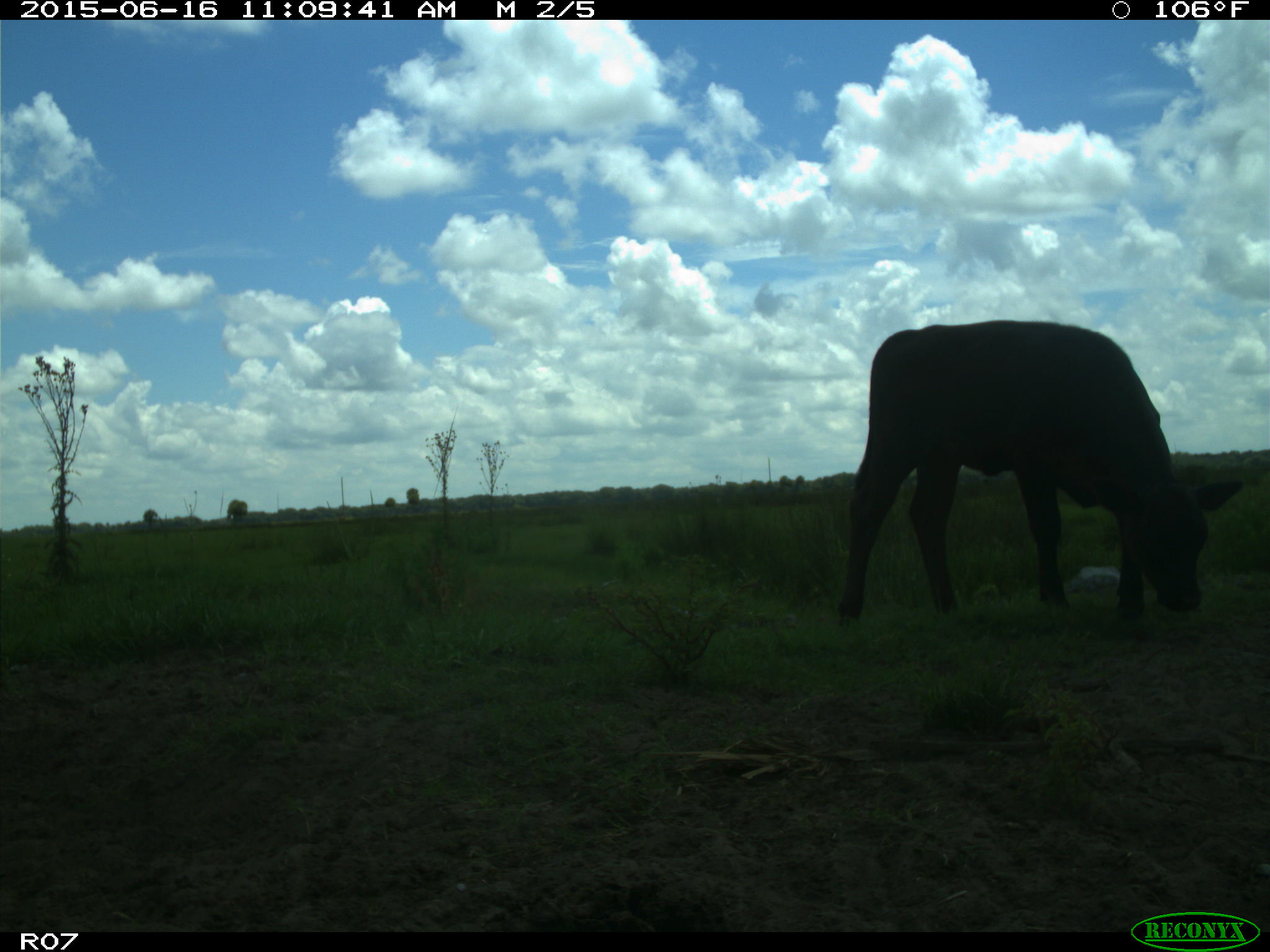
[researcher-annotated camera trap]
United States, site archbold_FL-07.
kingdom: Animalia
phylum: Chordata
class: Mammalia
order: Artiodactyla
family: Bovidae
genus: Bos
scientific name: Bos taurus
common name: domestic cow